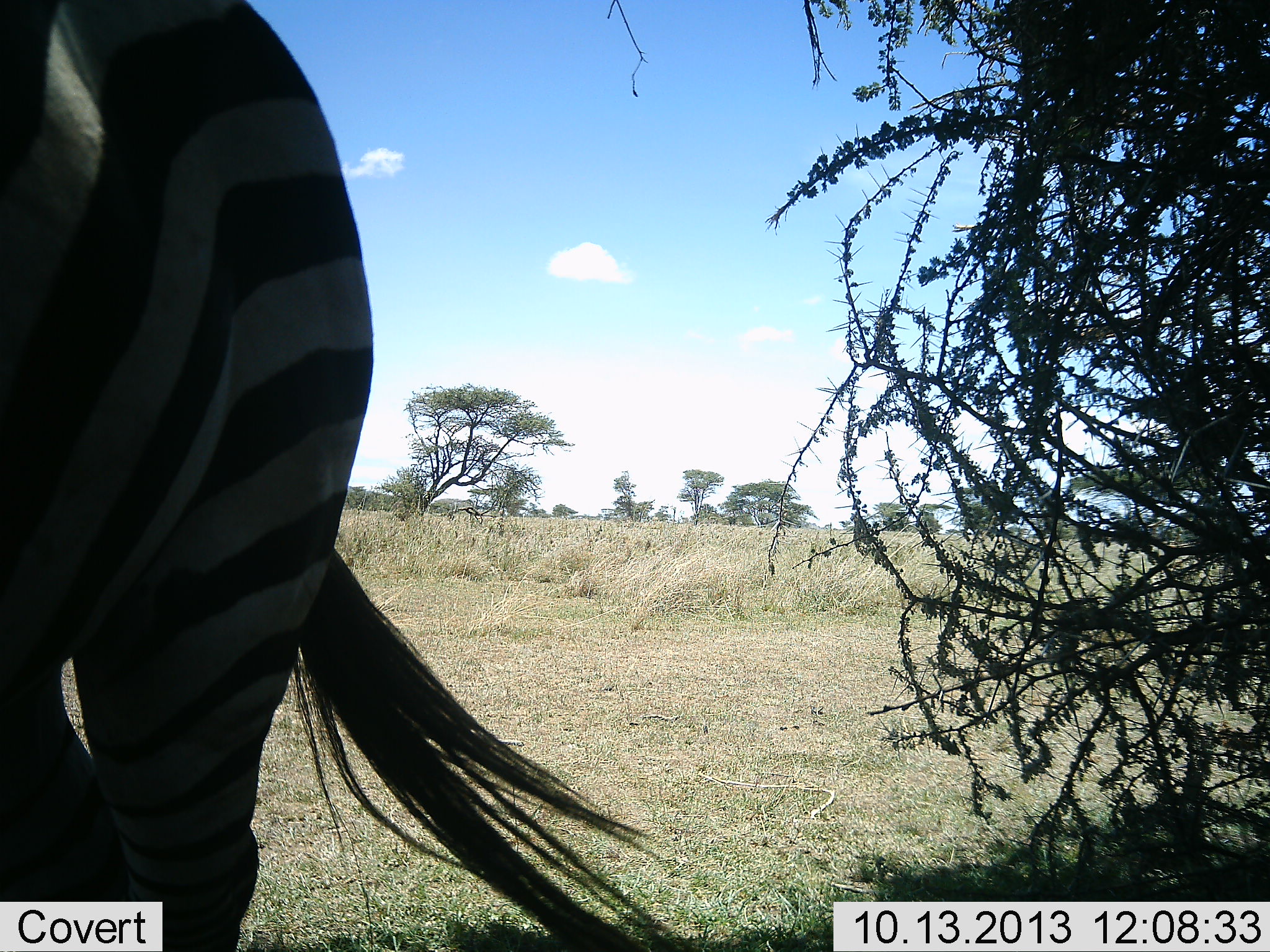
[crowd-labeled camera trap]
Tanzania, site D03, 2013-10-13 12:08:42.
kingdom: Animalia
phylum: Chordata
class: Mammalia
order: Perissodactyla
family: Equidae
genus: Equus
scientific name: Equus quagga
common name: plains zebra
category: zebra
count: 1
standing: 100%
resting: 0%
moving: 0%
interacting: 0%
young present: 0%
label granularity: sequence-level